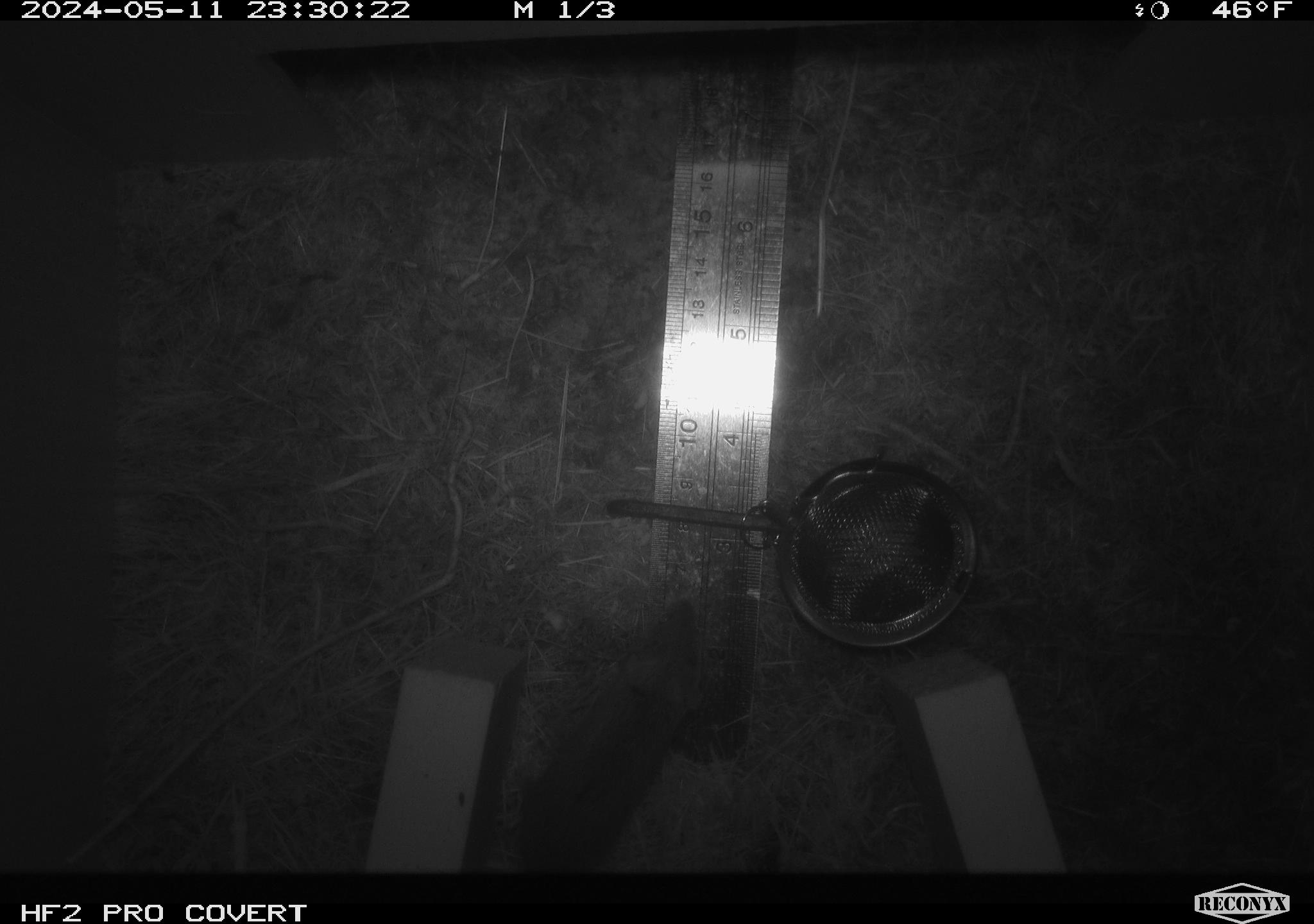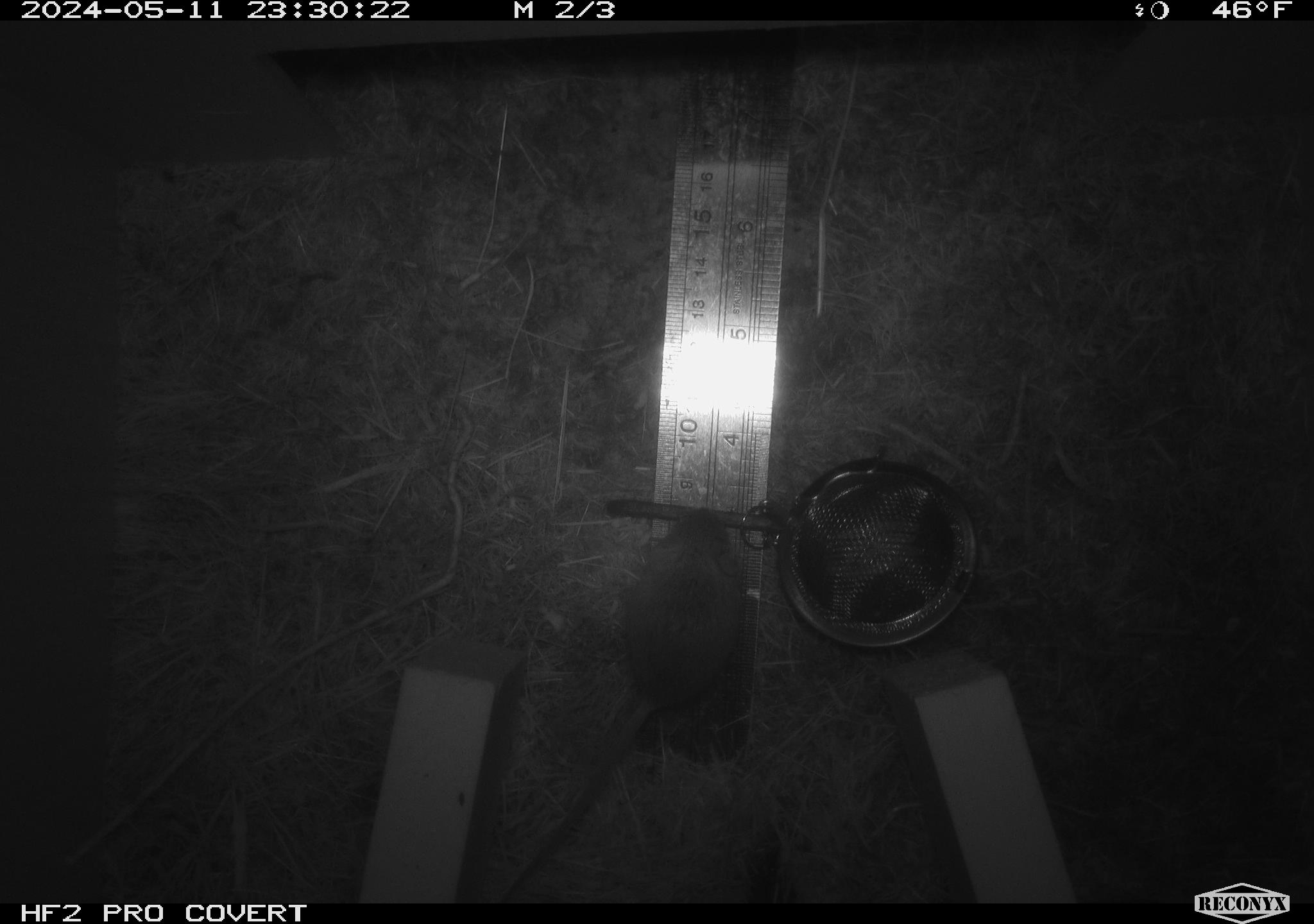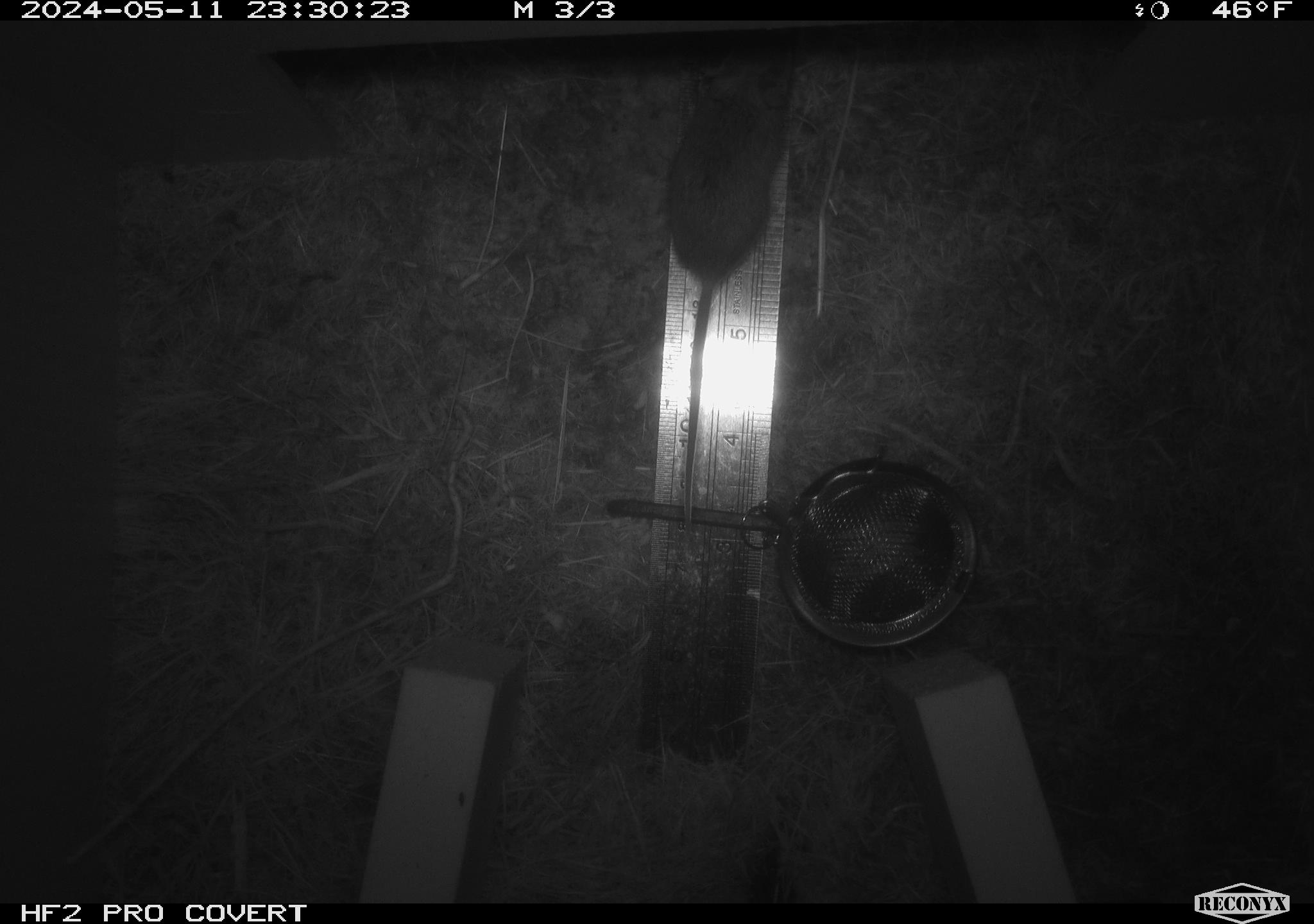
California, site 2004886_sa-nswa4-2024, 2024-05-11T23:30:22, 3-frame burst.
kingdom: Animalia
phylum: Chordata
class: Mammalia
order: Rodentia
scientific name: Rodentia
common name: mouse species